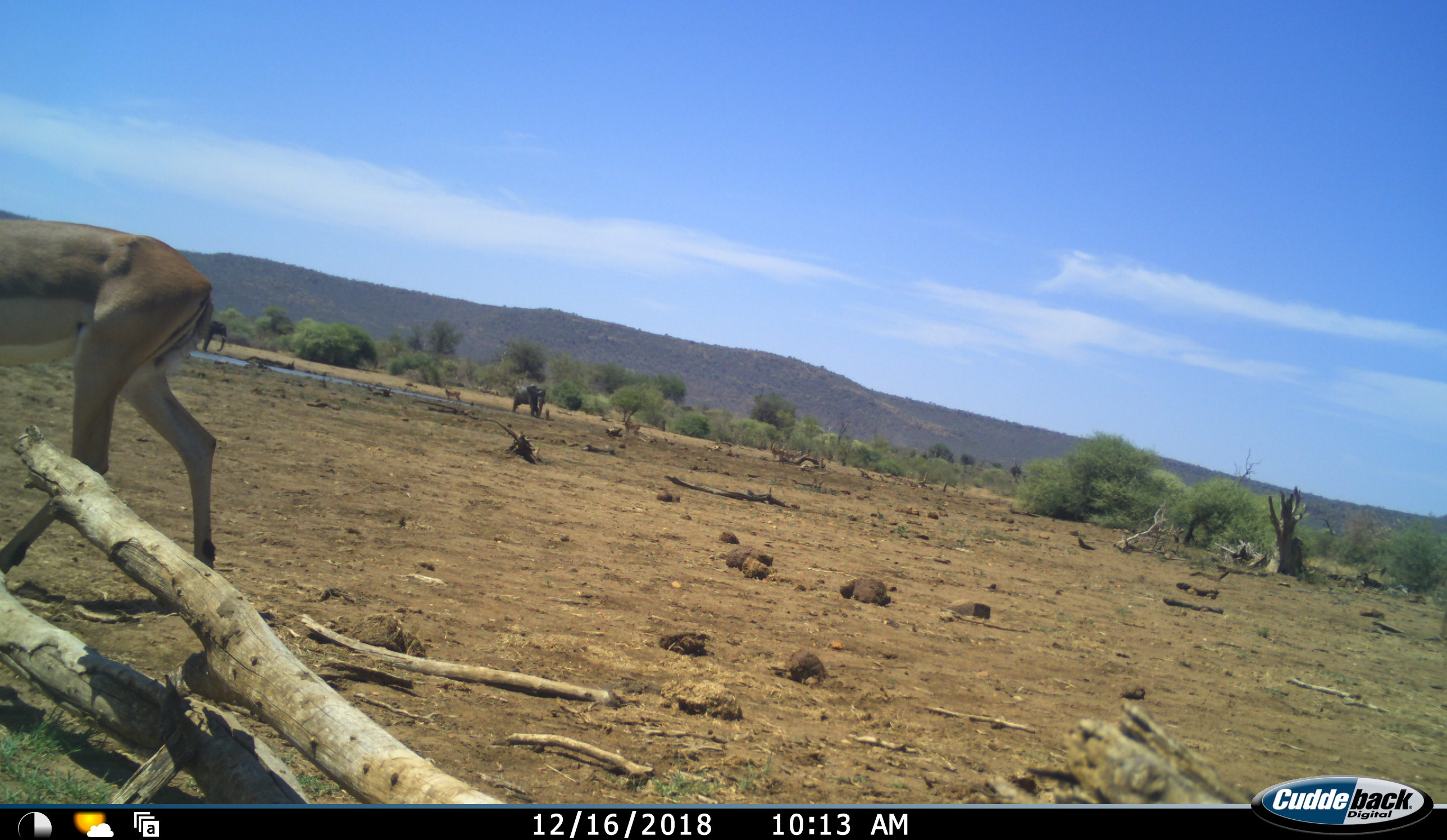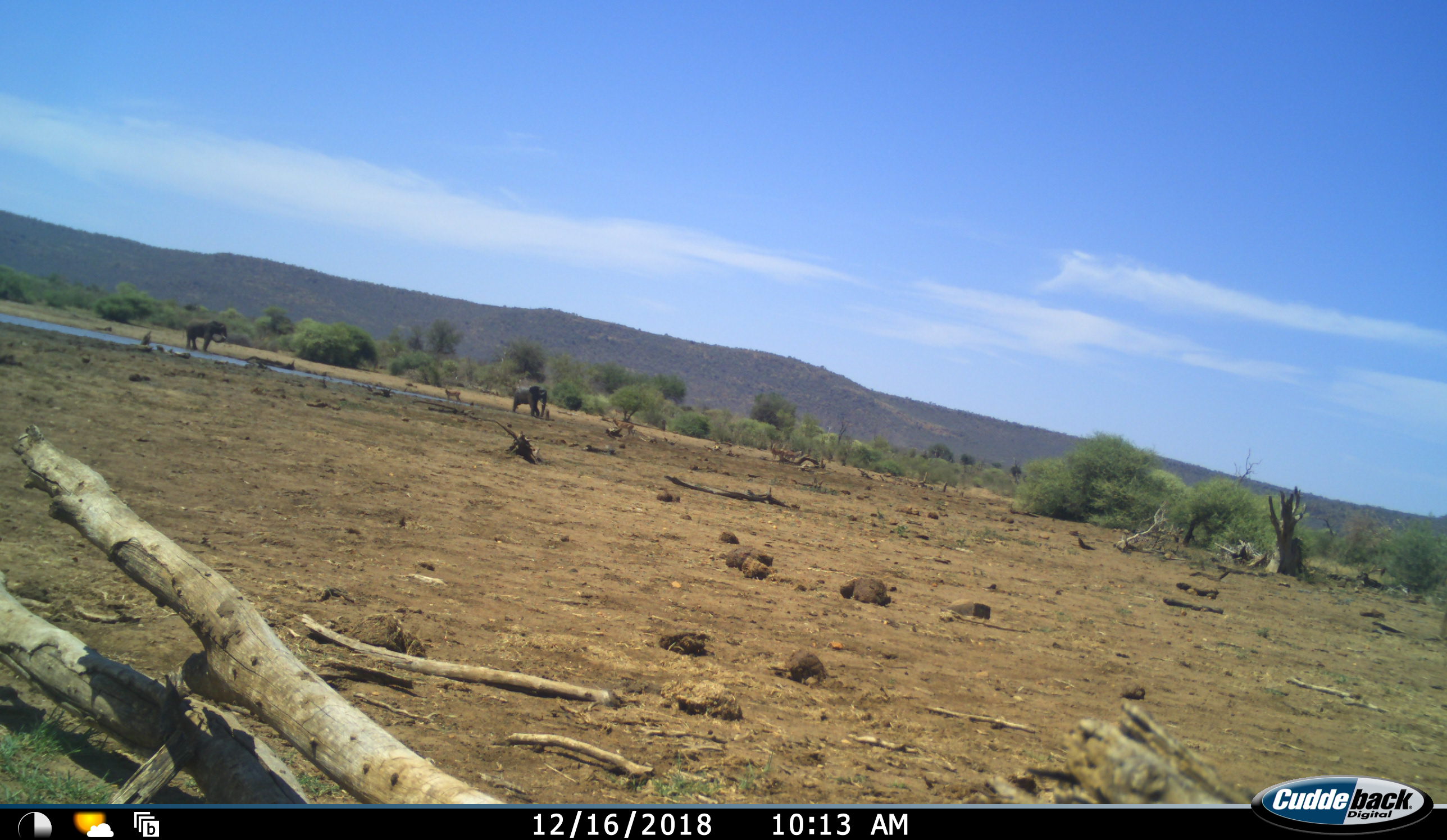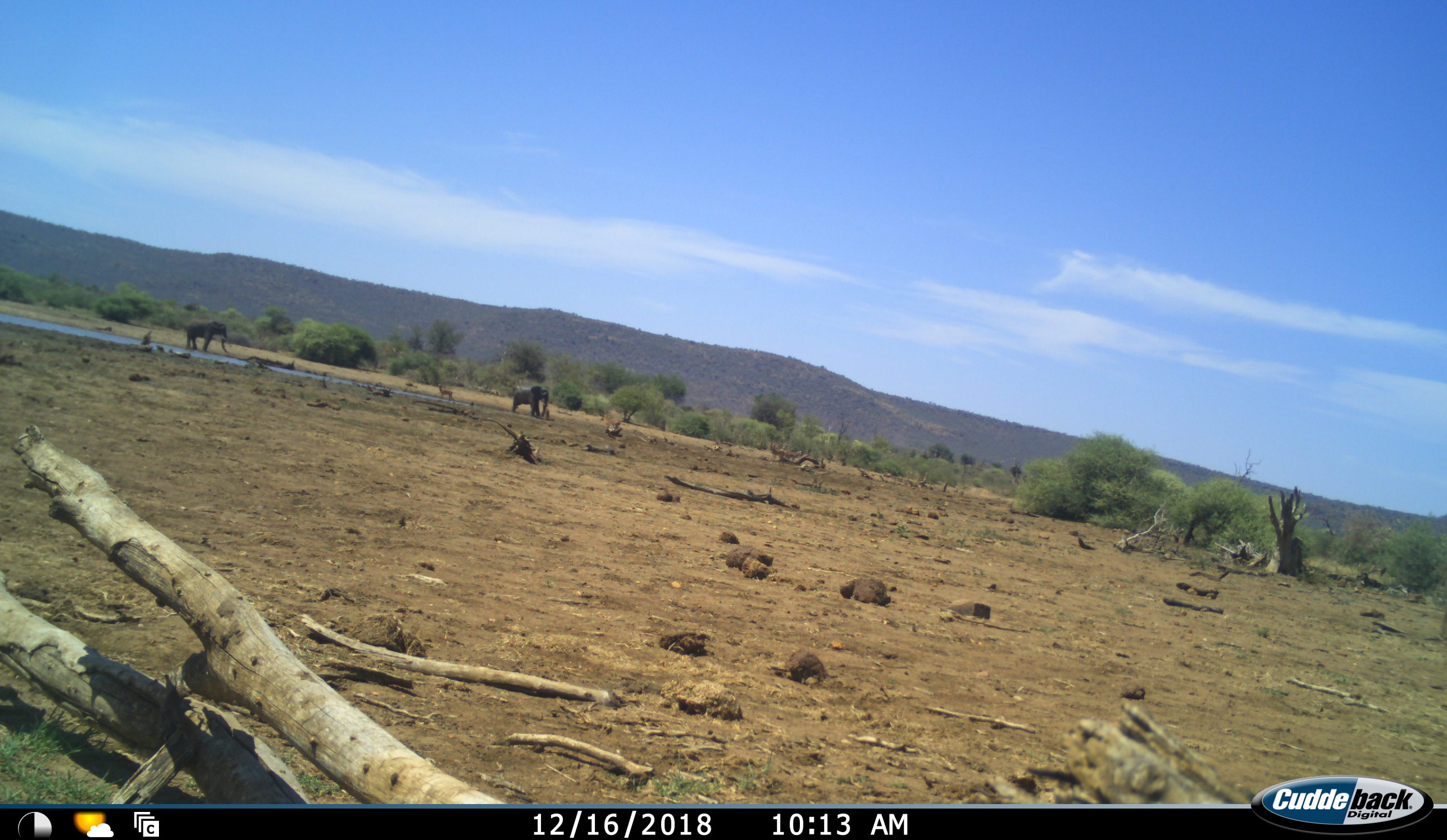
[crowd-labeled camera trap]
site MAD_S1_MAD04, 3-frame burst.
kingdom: Animalia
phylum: Chordata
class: Mammalia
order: Proboscidea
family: Elephantidae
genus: Loxodonta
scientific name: Loxodonta africana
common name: african bush elephant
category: elephant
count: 2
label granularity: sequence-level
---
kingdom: Animalia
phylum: Chordata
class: Mammalia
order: Artiodactyla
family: Bovidae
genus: Aepyceros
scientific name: Aepyceros melampus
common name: impala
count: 3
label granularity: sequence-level